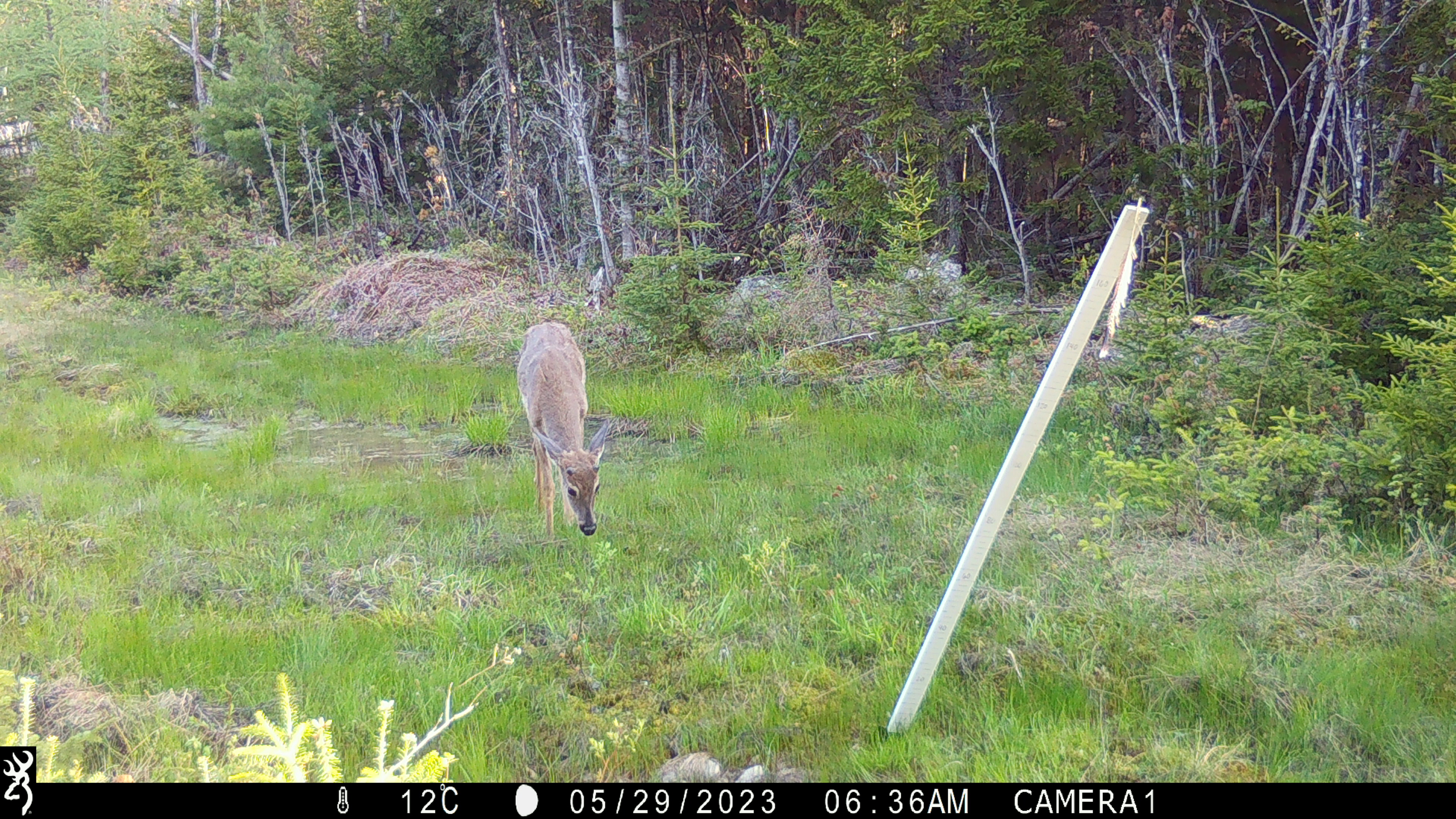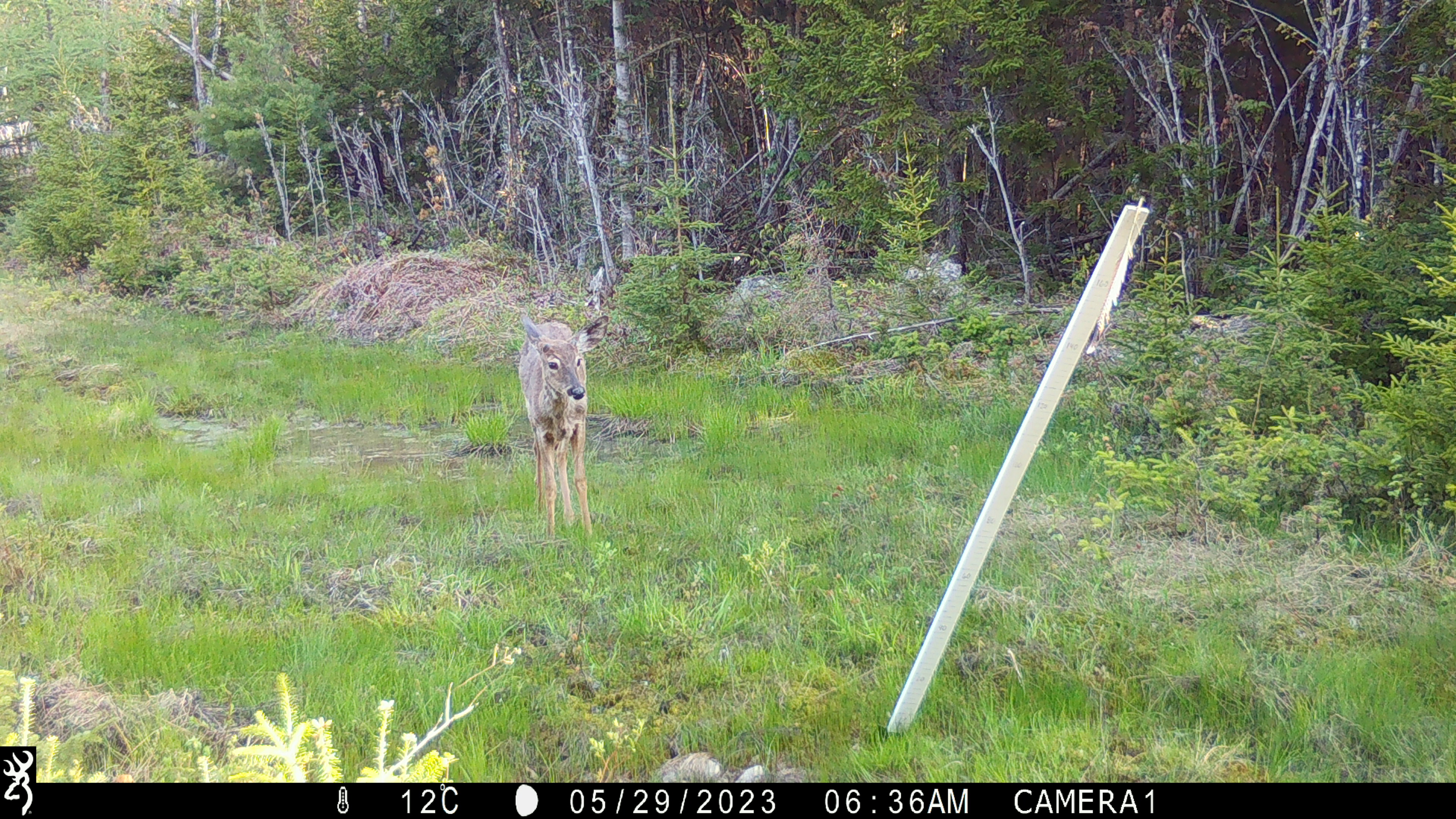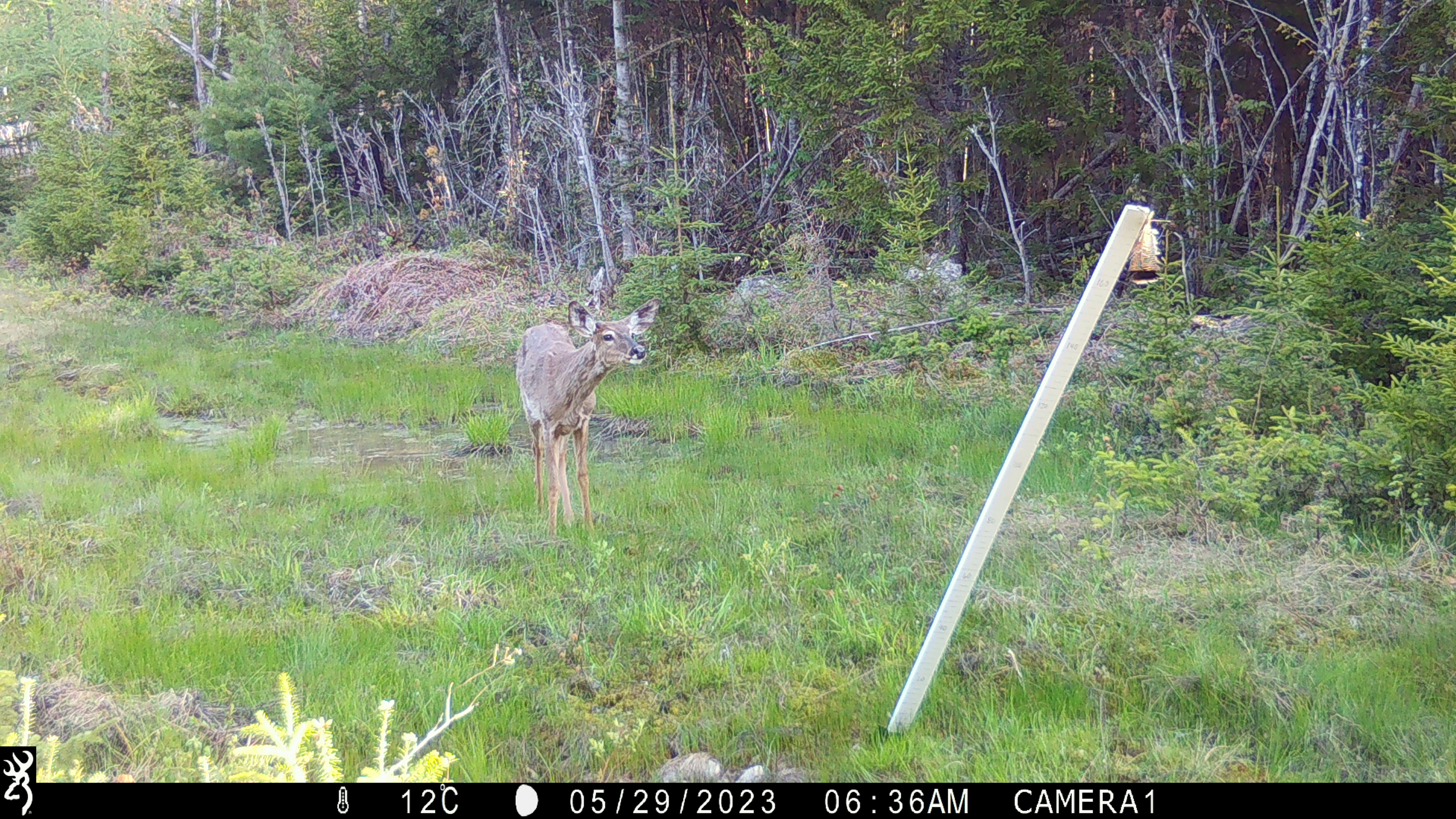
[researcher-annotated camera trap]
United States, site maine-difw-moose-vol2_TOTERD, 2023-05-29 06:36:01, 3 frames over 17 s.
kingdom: Animalia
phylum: Chordata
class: Mammalia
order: Artiodactyla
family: Cervidae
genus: Odocoileus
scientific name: Odocoileus virginianus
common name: white-tailed deer